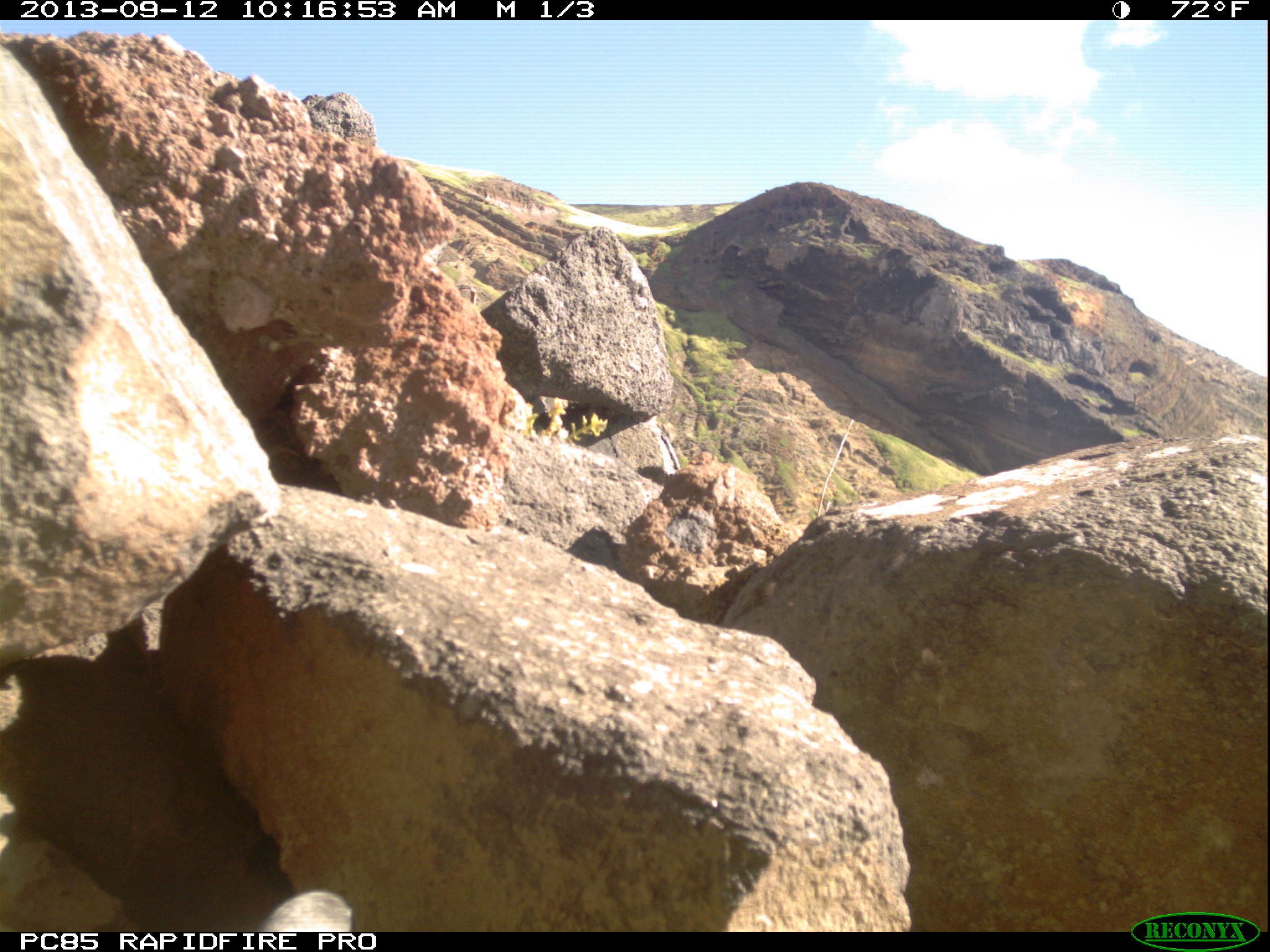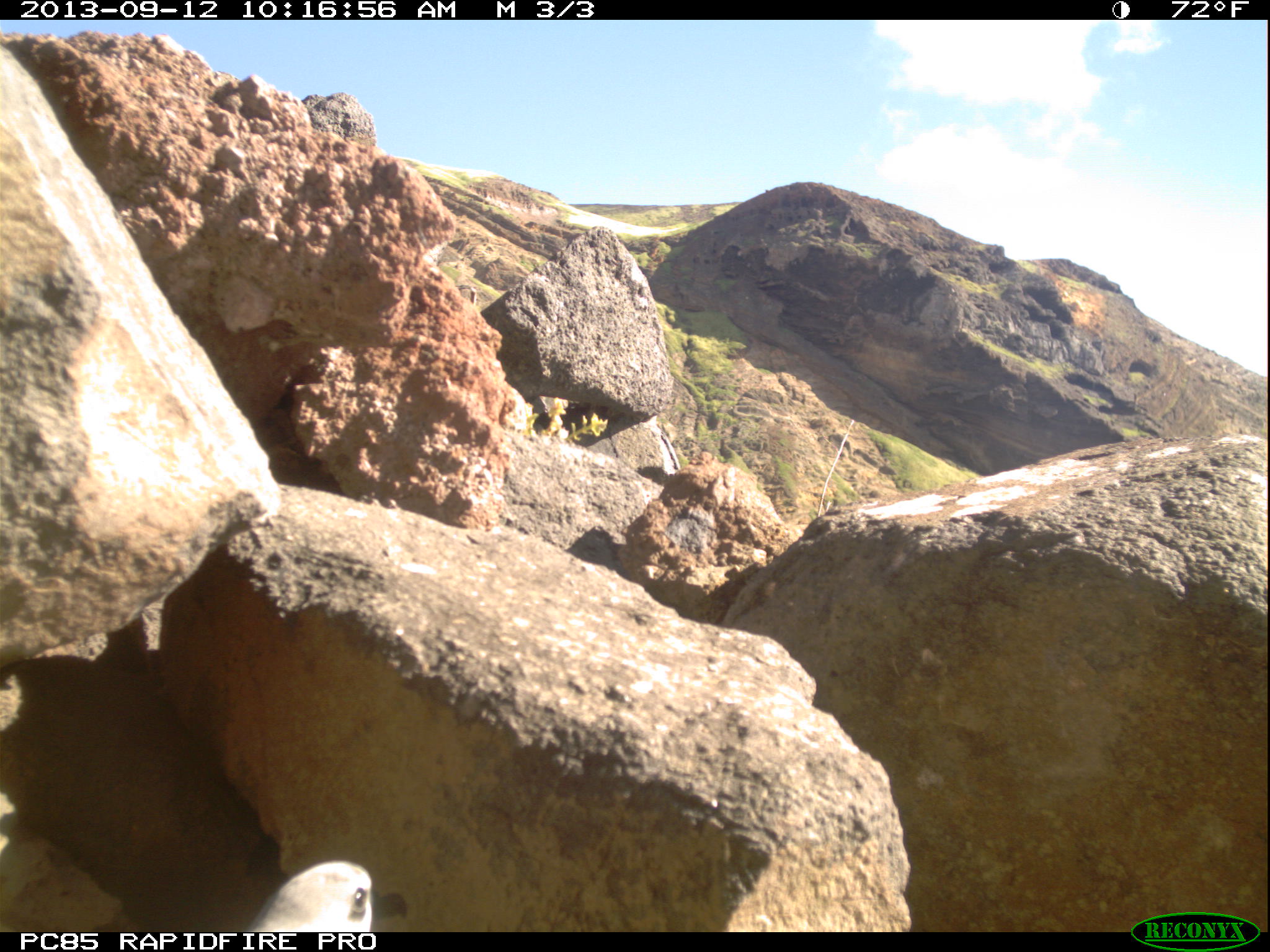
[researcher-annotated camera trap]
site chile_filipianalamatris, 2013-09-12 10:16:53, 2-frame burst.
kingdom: Animalia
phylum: Chordata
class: Aves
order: Procellariiformes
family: Procellariidae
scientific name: Procellariidae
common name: petrel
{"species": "petrel (Procellariidae)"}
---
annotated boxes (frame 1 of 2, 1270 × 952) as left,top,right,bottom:
petrel: 251,881,367,932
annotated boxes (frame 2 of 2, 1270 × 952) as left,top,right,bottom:
petrel: 235,857,378,930